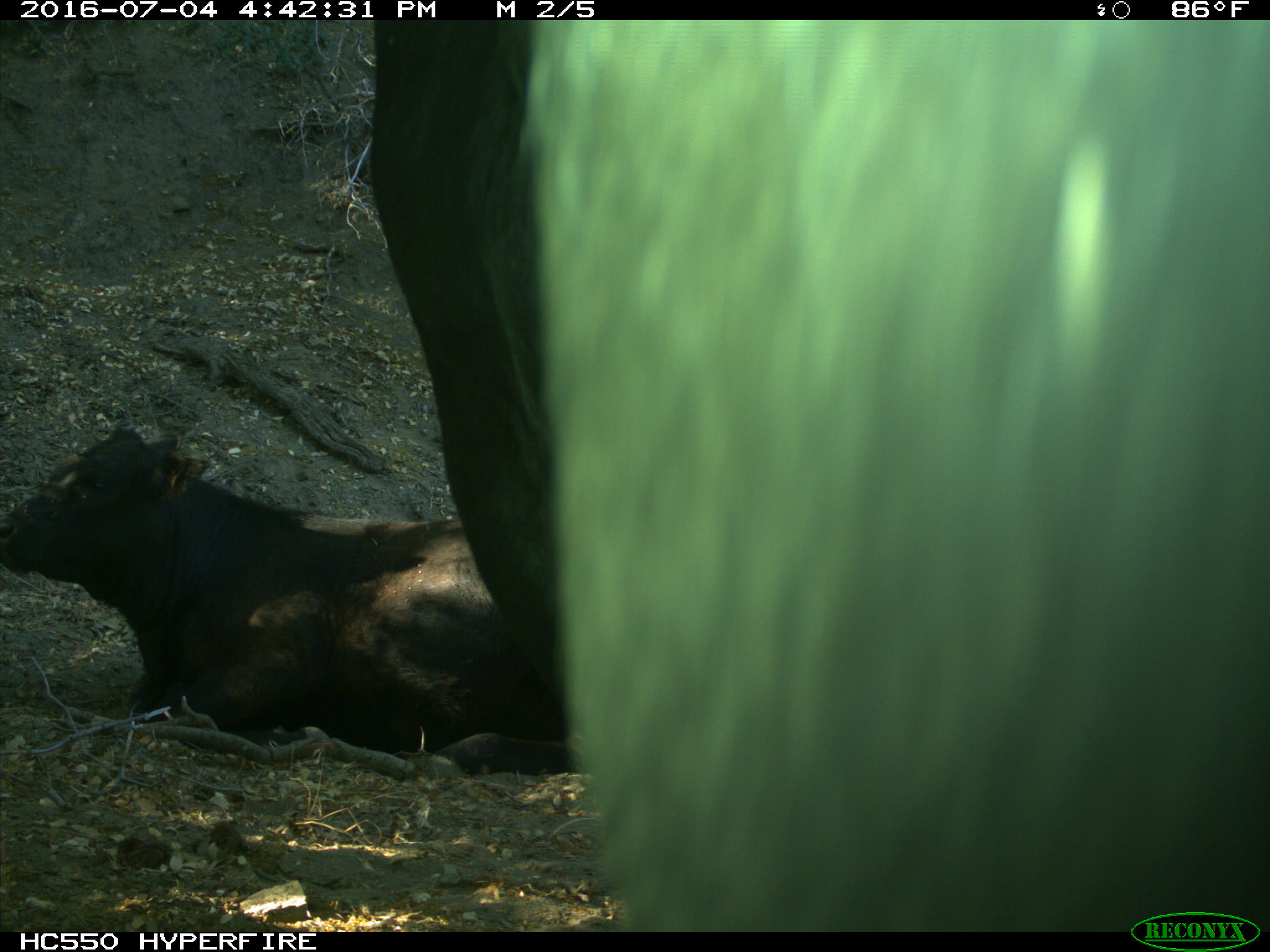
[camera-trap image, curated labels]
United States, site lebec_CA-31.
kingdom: Animalia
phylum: Chordata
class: Mammalia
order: Artiodactyla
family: Bovidae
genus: Bos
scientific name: Bos taurus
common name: domestic cow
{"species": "Bos taurus (domestic cow)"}